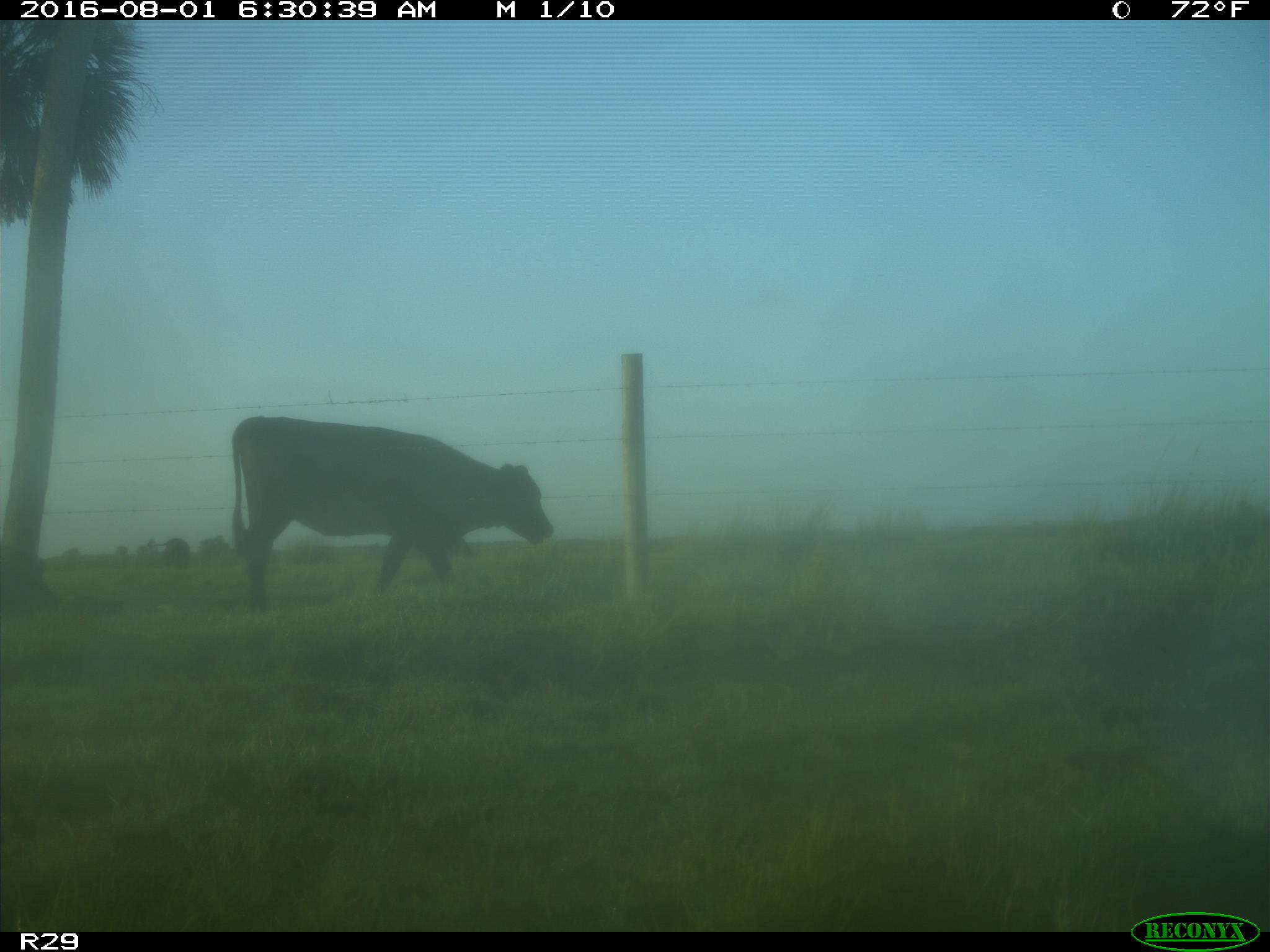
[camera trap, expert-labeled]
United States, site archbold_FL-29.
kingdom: Animalia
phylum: Chordata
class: Mammalia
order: Artiodactyla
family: Bovidae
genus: Bos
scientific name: Bos taurus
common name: domestic cow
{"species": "Bos taurus (domestic cow)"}